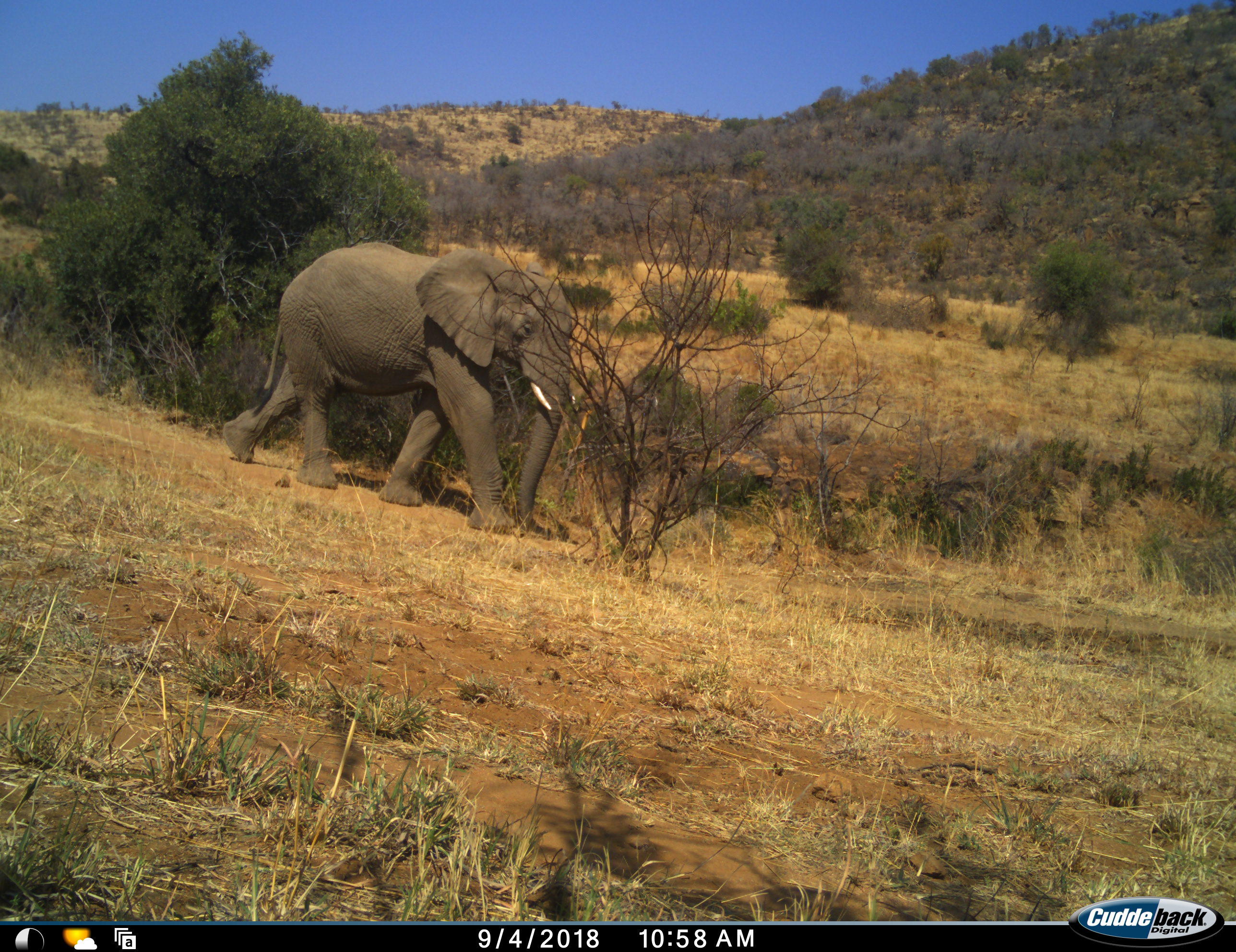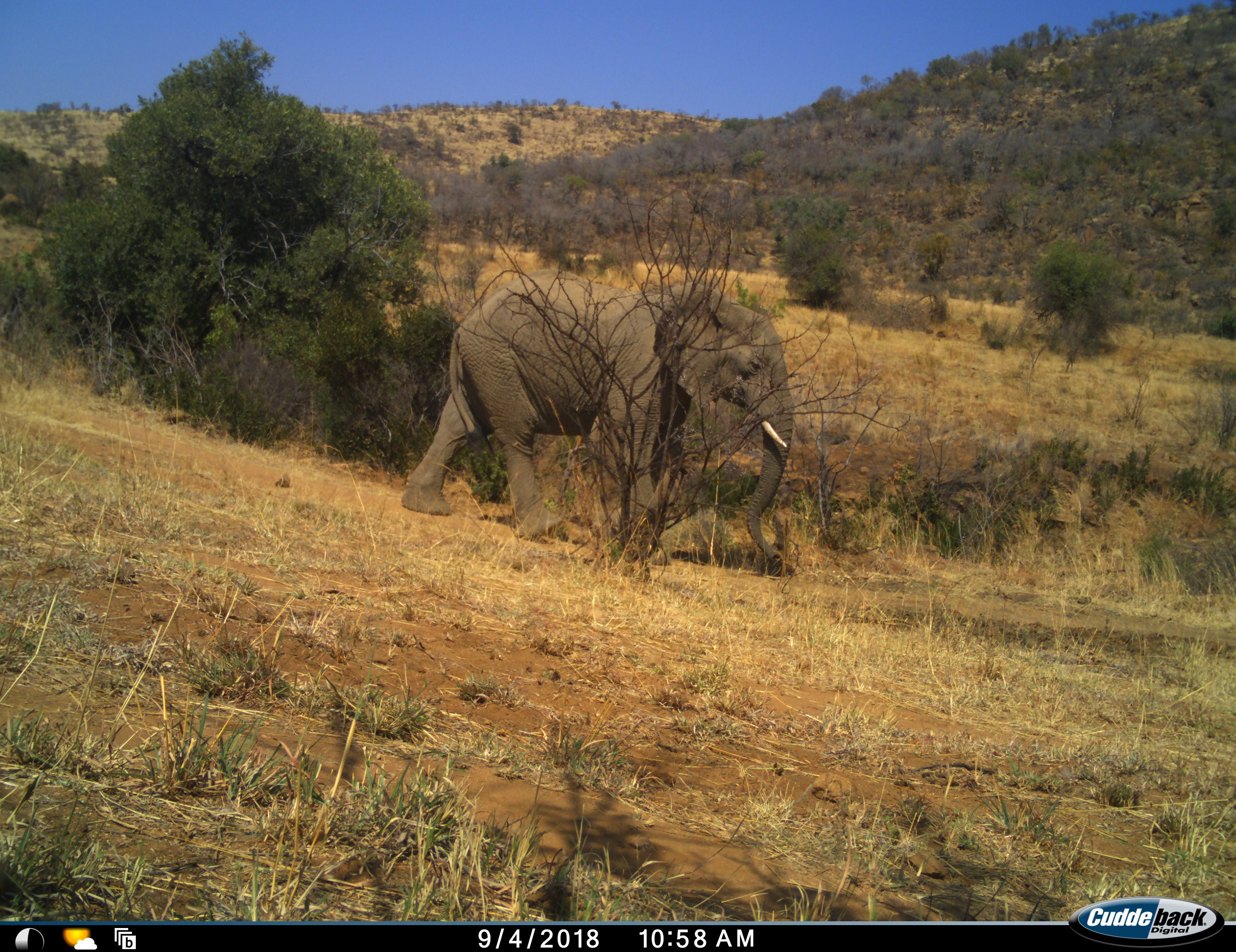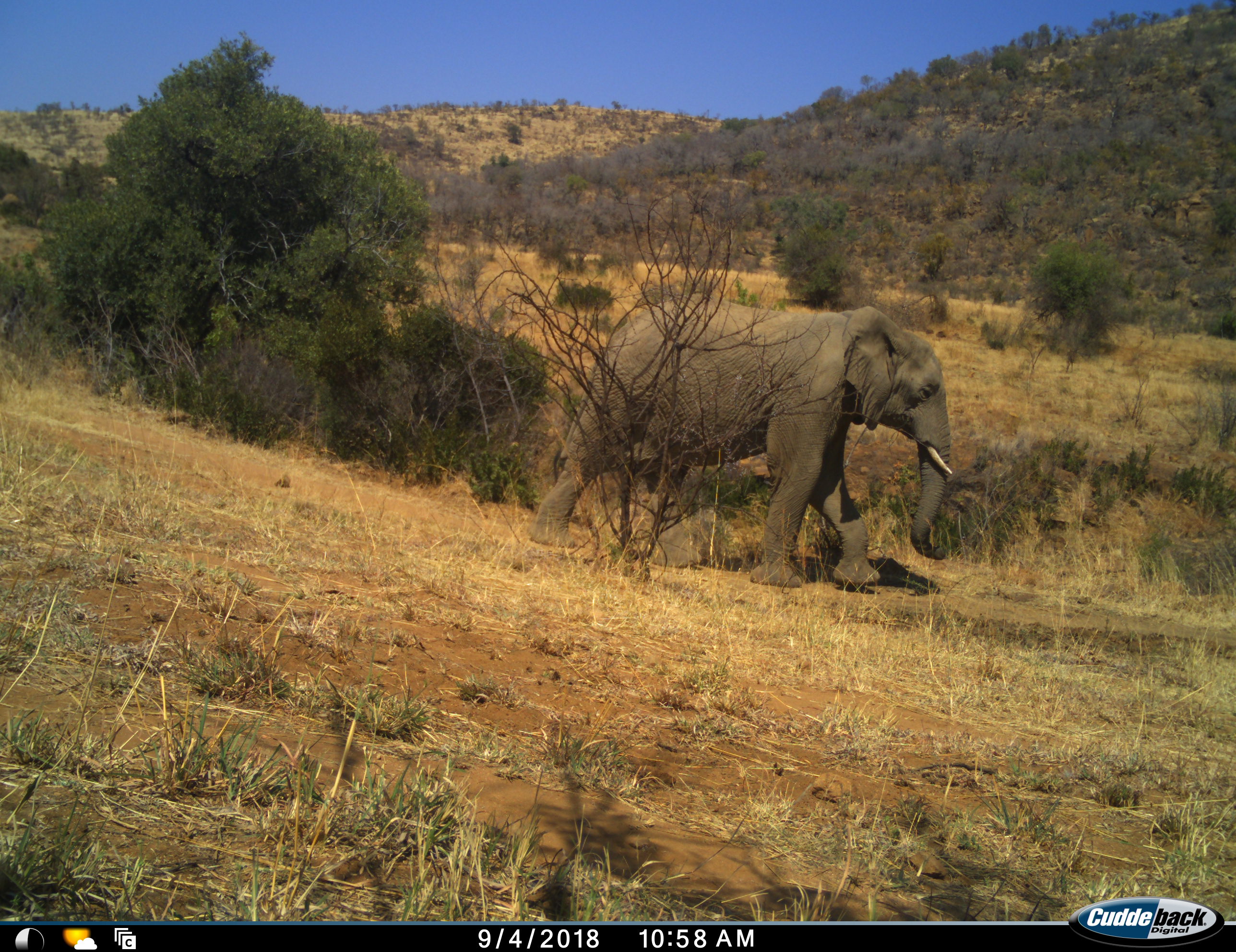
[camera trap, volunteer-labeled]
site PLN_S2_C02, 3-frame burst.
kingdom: Animalia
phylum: Chordata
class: Mammalia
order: Proboscidea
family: Elephantidae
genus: Loxodonta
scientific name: Loxodonta africana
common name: african bush elephant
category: elephant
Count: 1.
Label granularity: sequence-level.